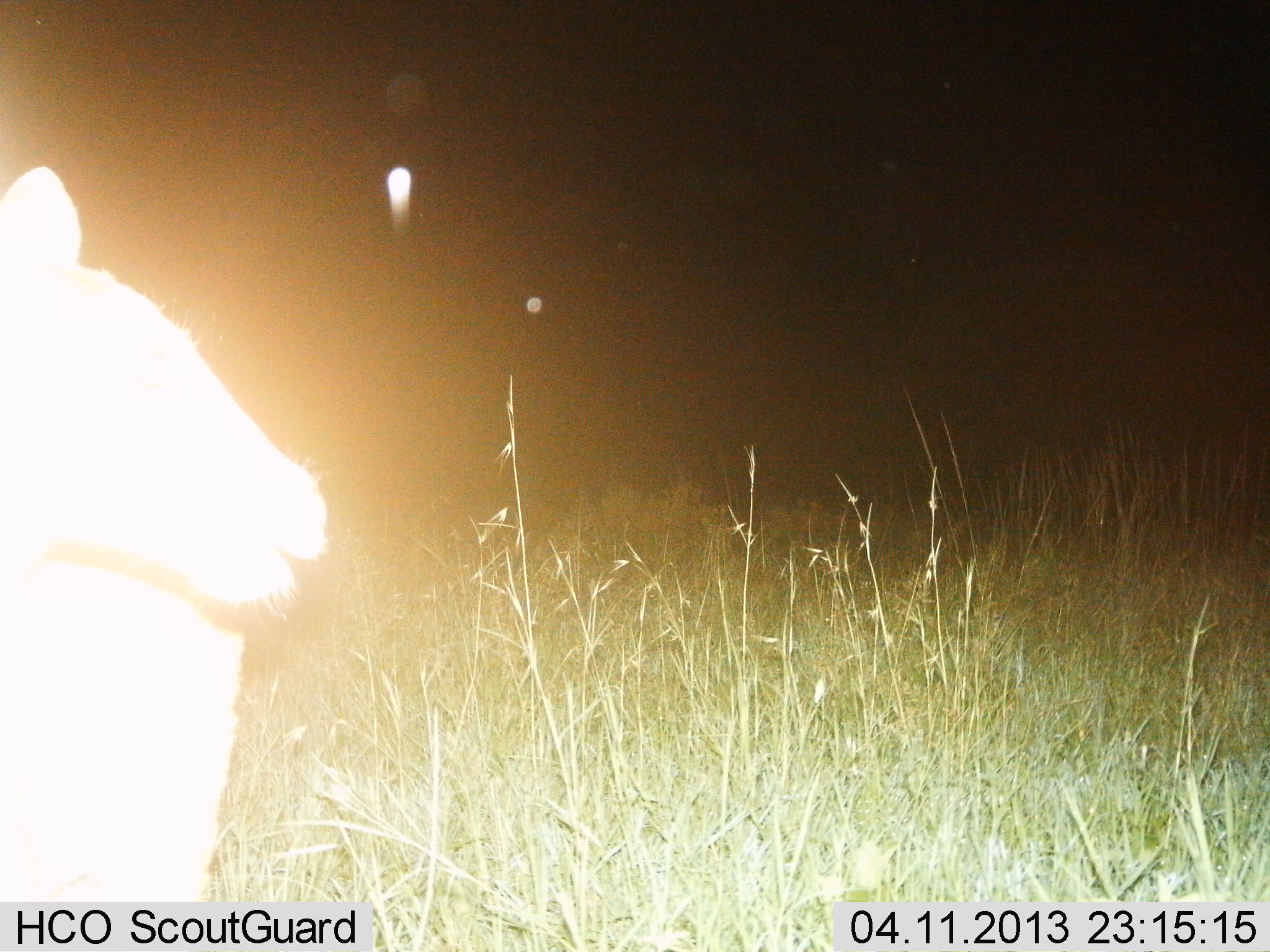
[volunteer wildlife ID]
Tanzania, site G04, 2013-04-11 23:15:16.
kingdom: Animalia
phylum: Chordata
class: Mammalia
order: Perissodactyla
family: Equidae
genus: Equus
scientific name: Equus quagga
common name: plains zebra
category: zebra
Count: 1.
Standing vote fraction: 100%.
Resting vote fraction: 0%.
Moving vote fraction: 0%.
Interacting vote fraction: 0%.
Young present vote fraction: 0%.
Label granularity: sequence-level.